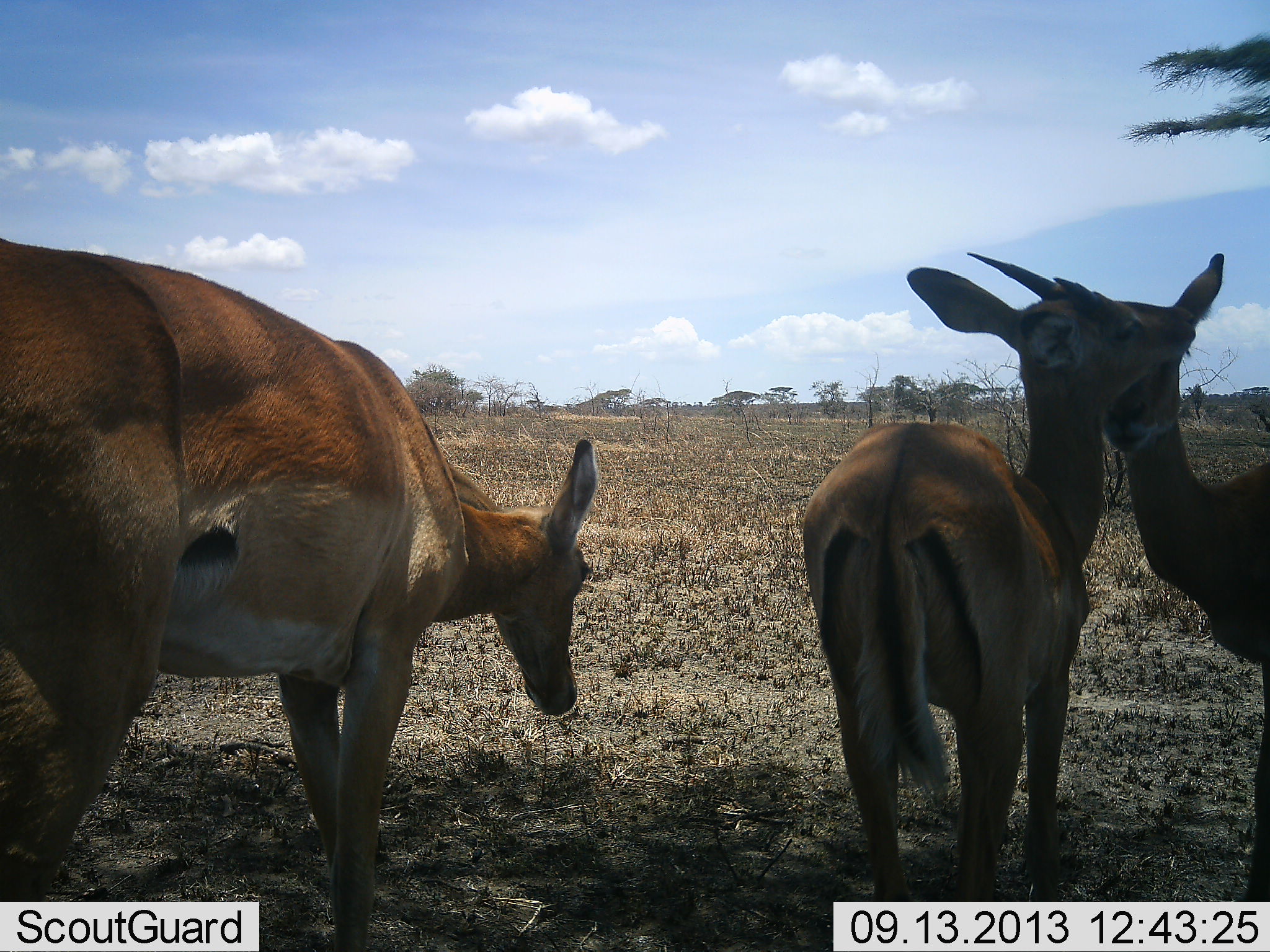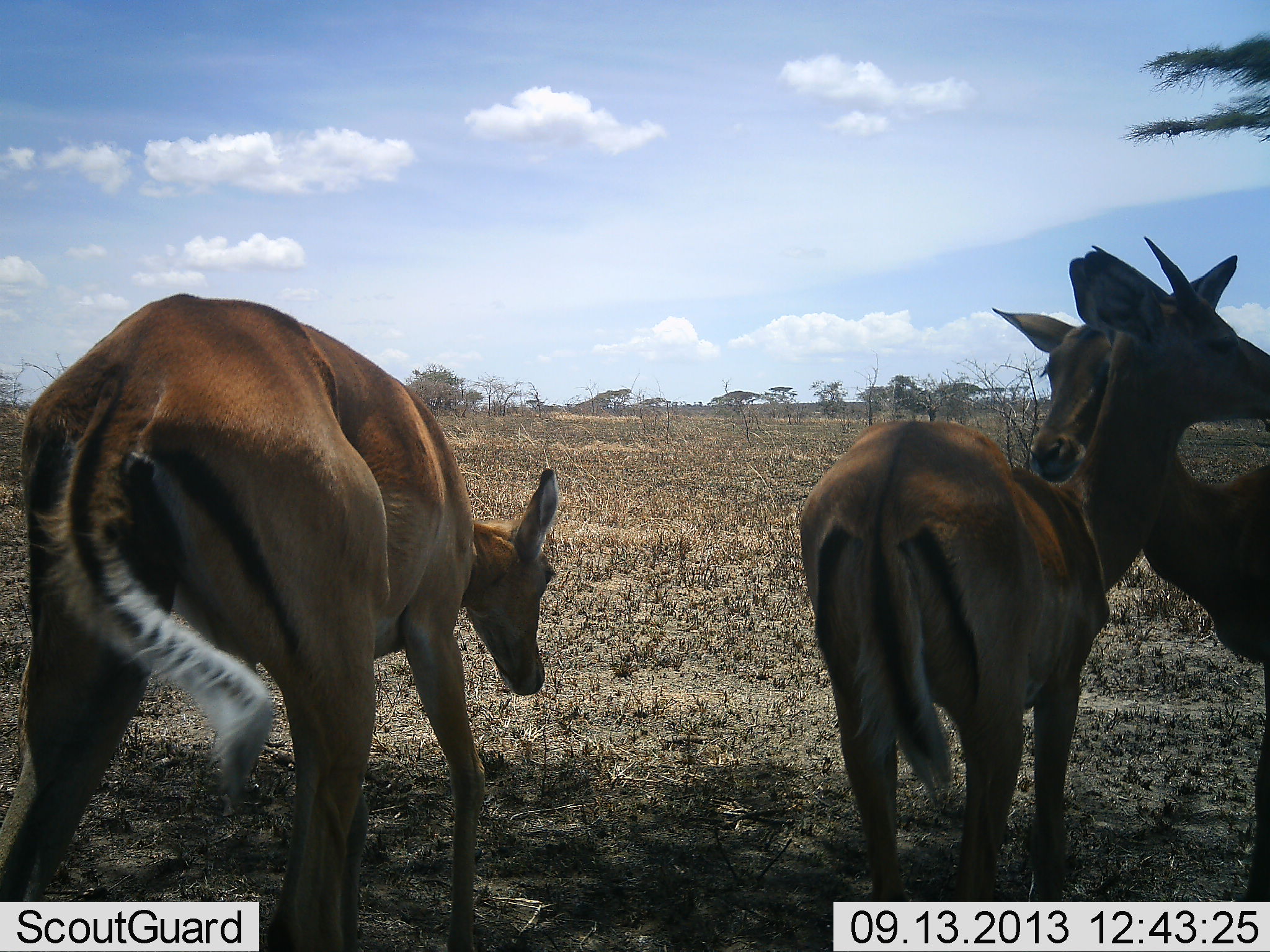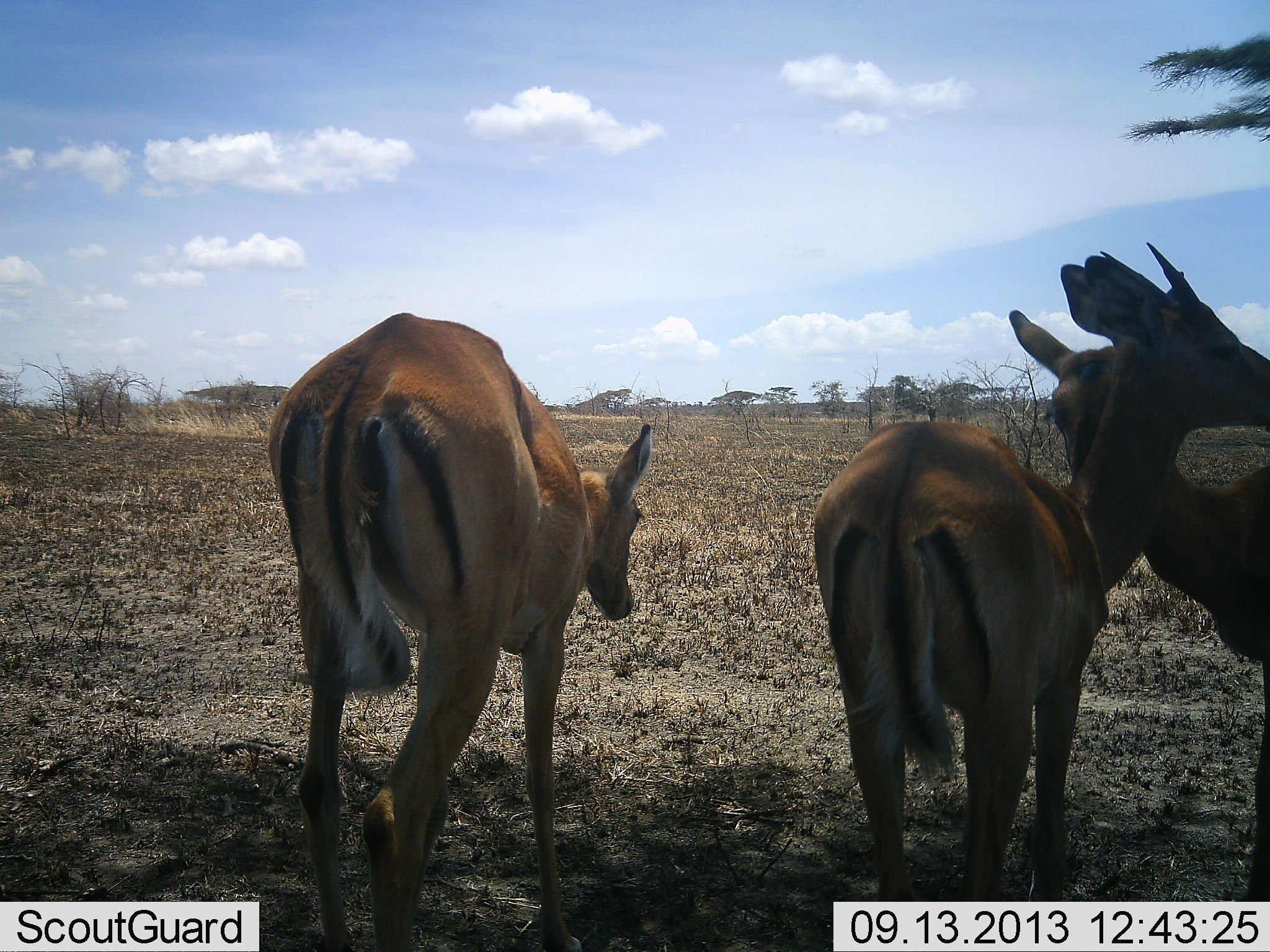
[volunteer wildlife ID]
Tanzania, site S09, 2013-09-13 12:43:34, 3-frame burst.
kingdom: Animalia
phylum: Chordata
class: Mammalia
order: Artiodactyla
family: Bovidae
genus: Aepyceros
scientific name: Aepyceros melampus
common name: impala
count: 3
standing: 80%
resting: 10%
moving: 30%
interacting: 40%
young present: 0%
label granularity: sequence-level